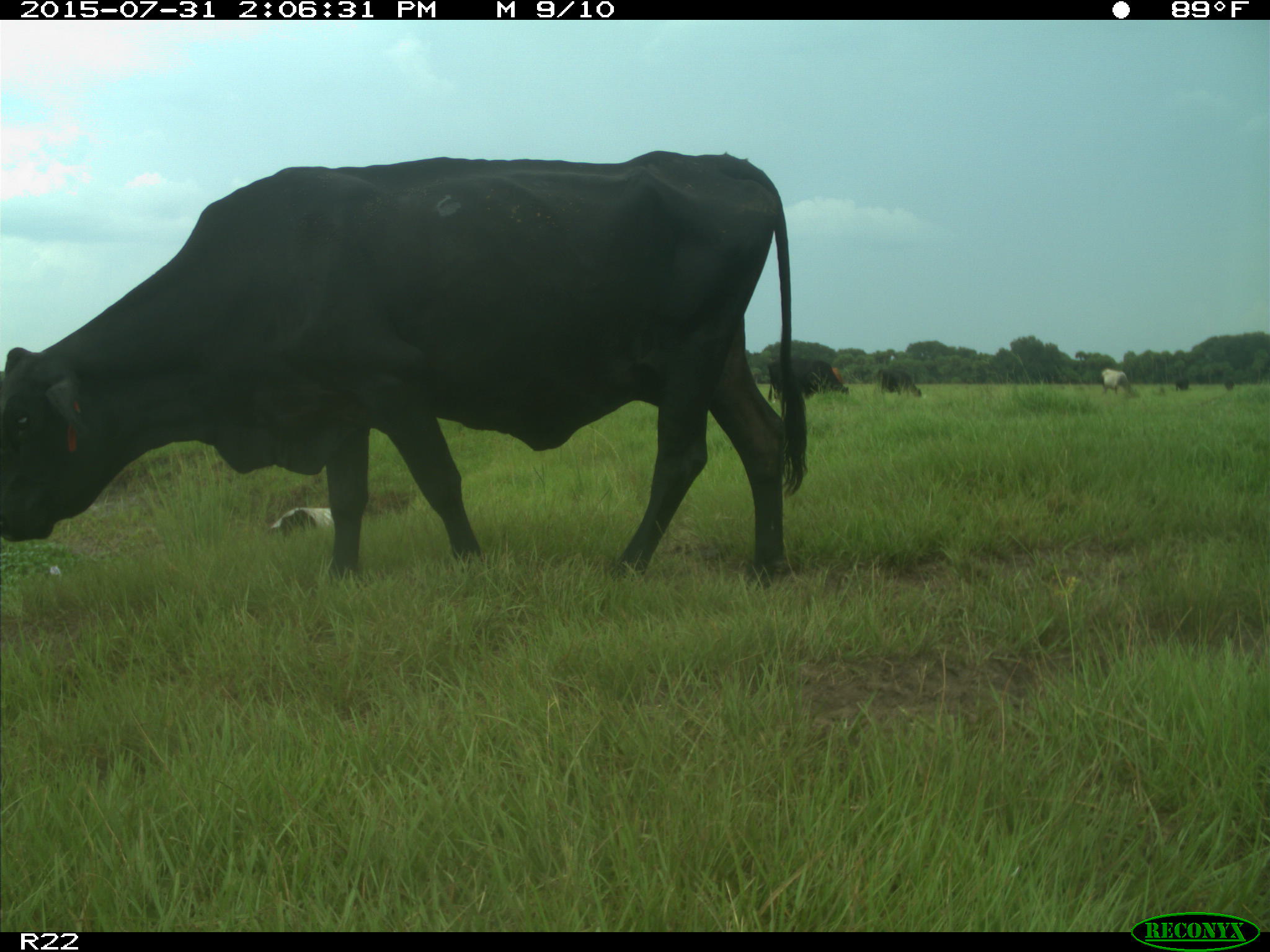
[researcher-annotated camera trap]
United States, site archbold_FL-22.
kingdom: Animalia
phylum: Chordata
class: Mammalia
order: Artiodactyla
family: Bovidae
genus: Bos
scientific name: Bos taurus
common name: domestic cow